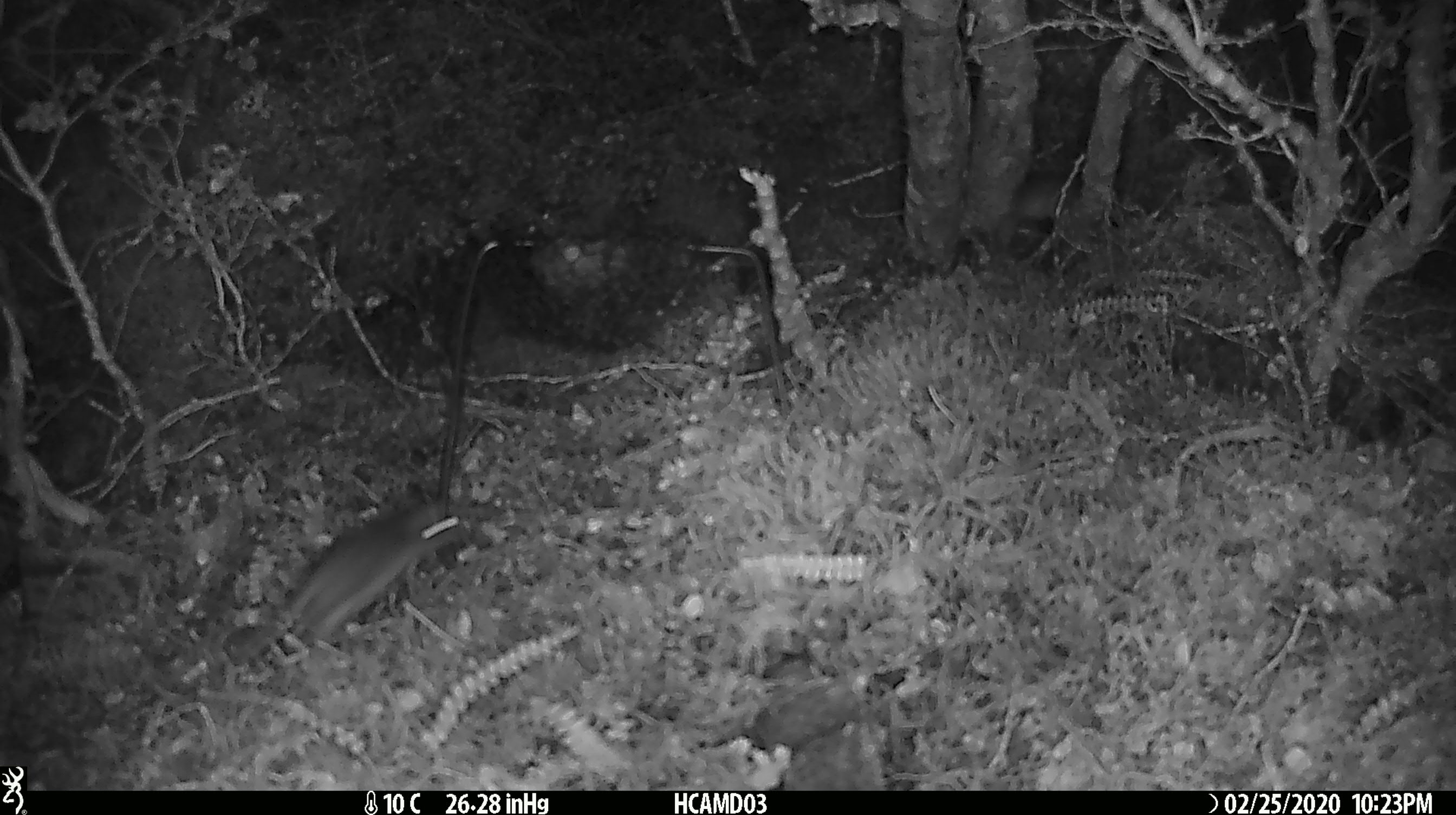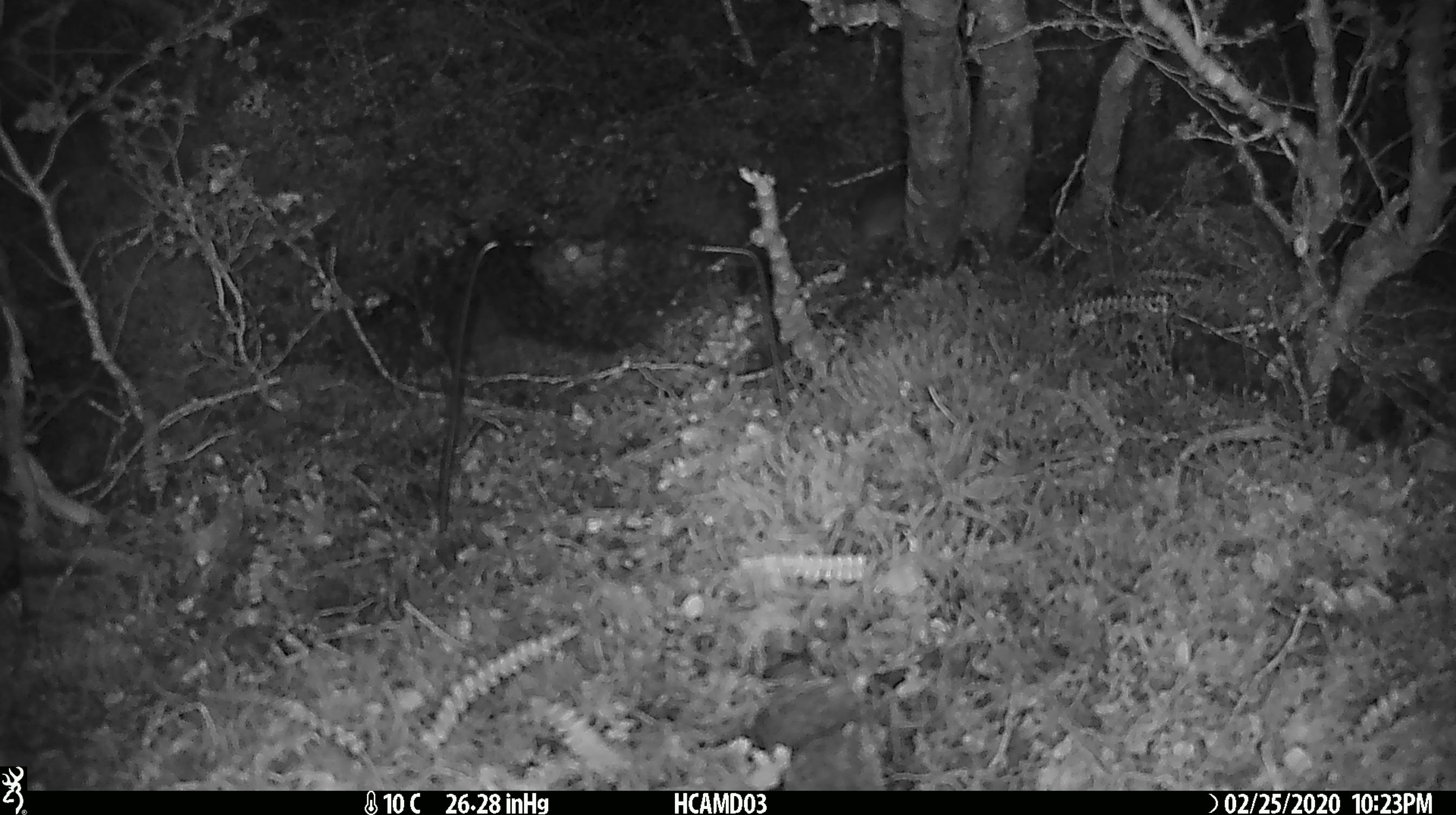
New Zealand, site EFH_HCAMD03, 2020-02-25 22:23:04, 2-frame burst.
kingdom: Animalia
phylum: Chordata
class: Mammalia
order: Rodentia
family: Muridae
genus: Mus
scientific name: Mus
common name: mouse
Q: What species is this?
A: Mouse (Mus).